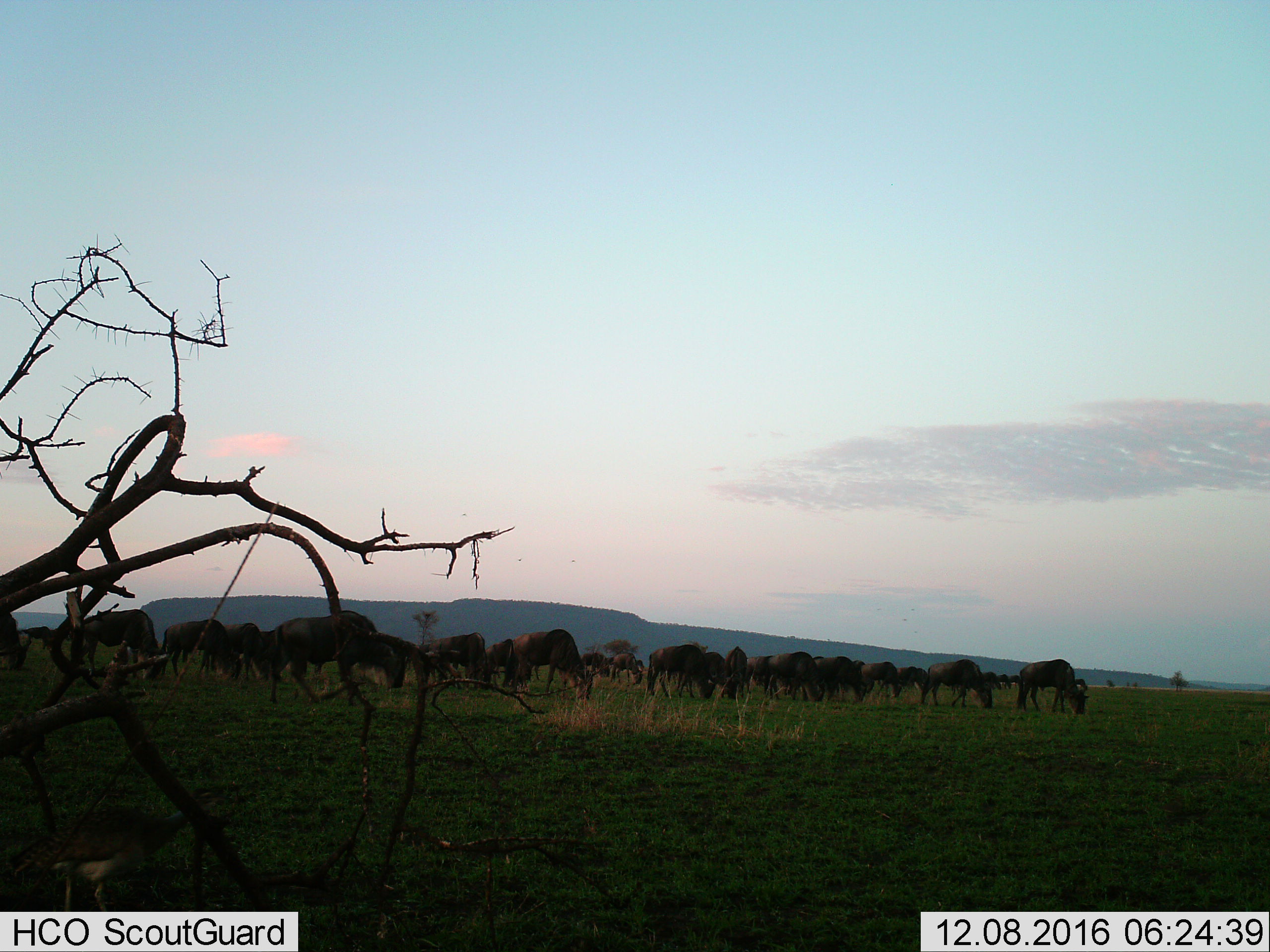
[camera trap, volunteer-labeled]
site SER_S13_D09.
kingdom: Animalia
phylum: Chordata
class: Mammalia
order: Artiodactyla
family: Bovidae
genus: Connochaetes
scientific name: Connochaetes taurinus taurinus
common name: blue wildebeest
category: wildebeestblue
Wildebeestblue (blue wildebeest) (Connochaetes taurinus taurinus), count 11-50. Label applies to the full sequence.